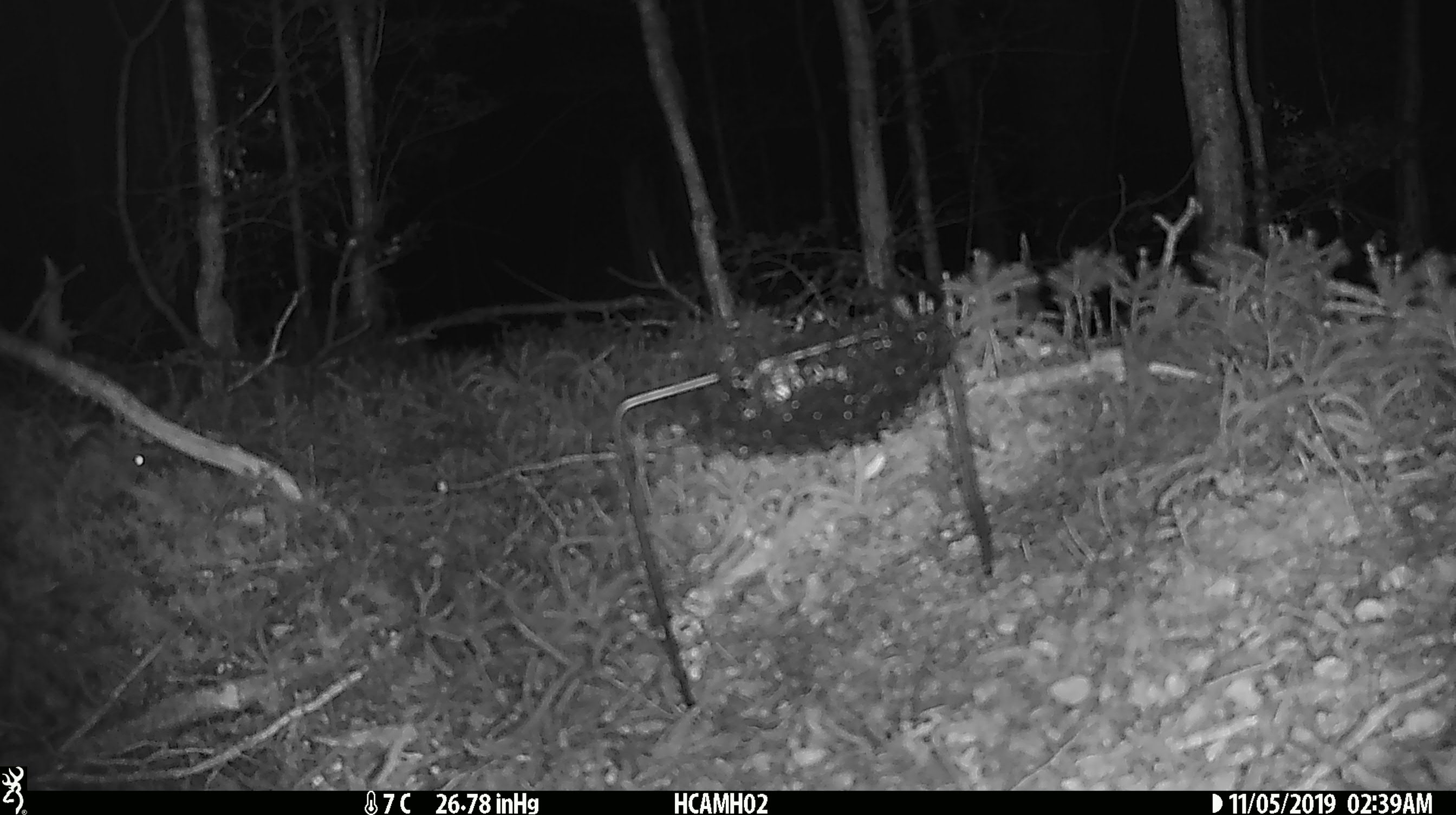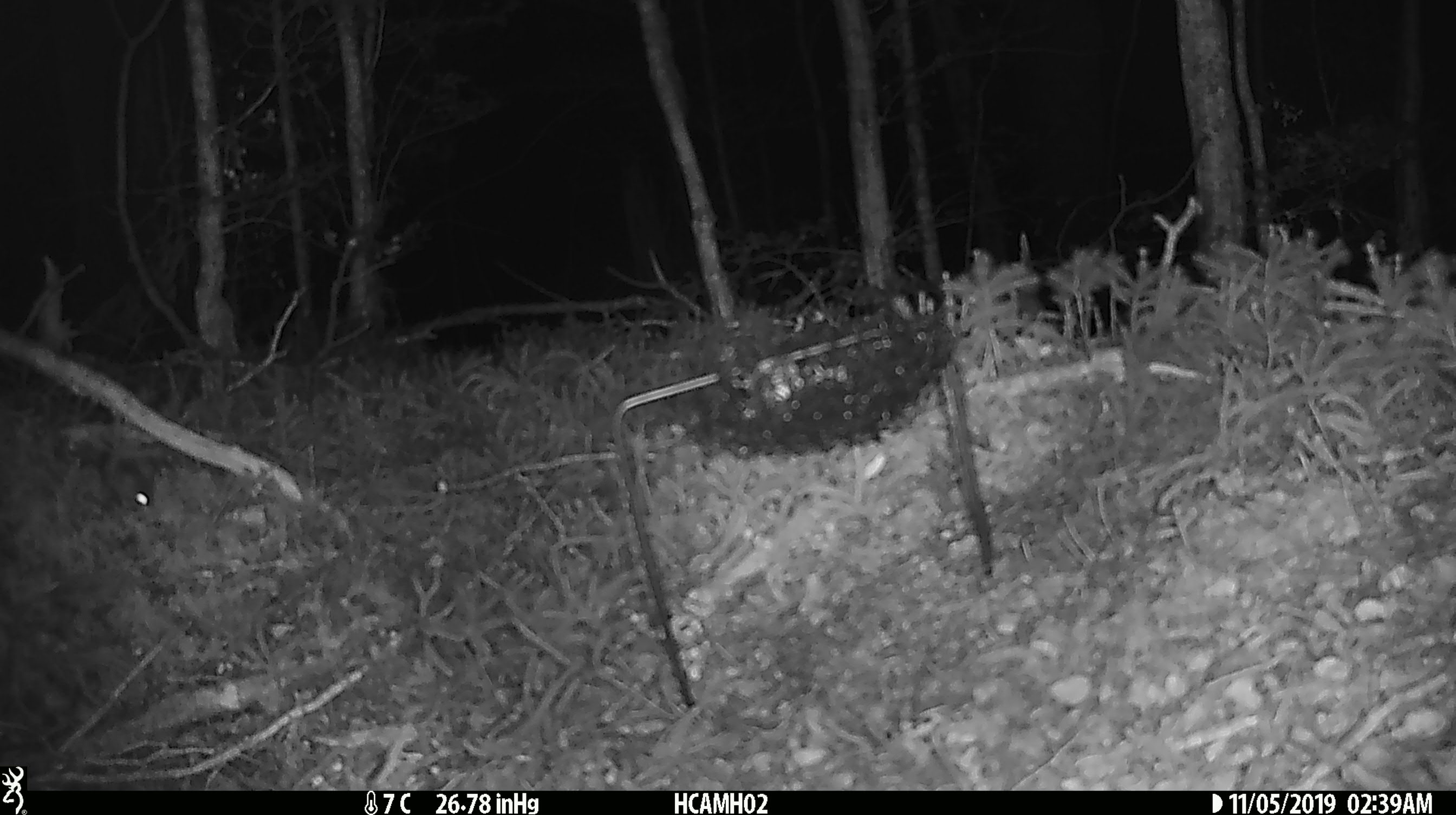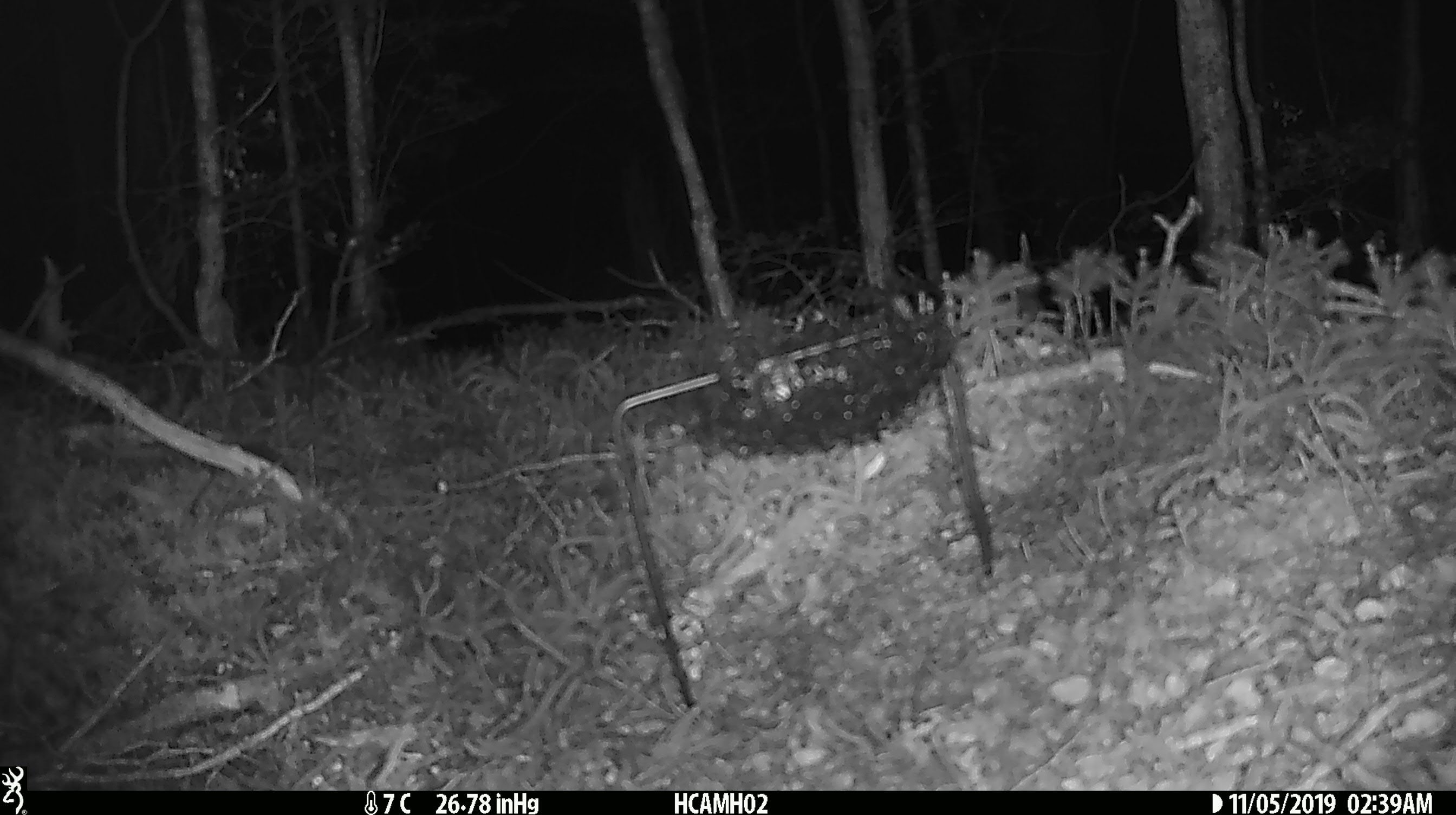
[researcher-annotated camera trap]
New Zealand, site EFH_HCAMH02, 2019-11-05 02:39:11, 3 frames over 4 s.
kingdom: Animalia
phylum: Chordata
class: Mammalia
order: Rodentia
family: Muridae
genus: Mus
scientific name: Mus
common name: mouse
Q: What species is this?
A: Mouse (Mus).